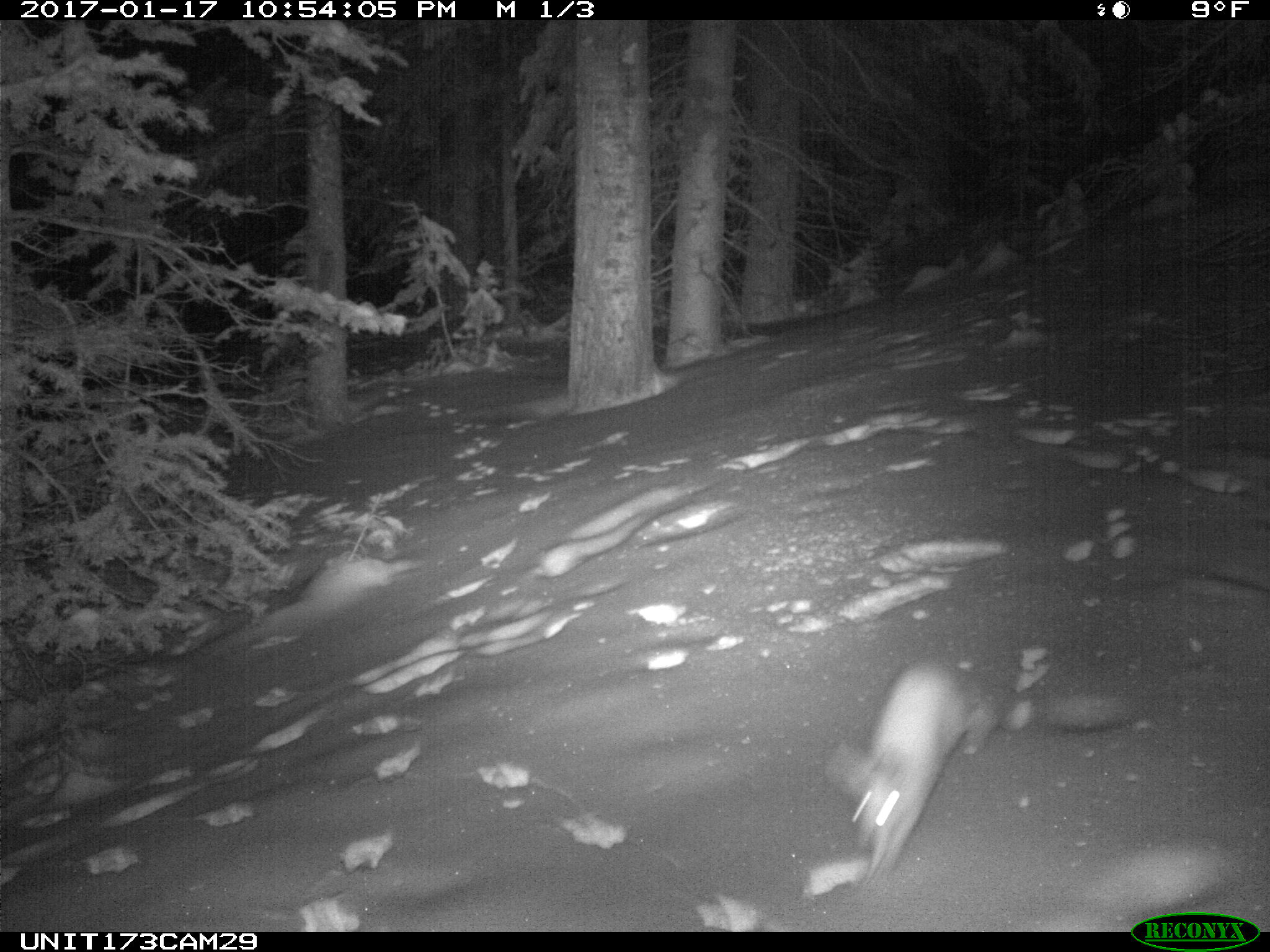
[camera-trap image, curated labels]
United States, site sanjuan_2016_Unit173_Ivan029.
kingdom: Animalia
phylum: Chordata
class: Mammalia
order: Lagomorpha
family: Leporidae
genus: Lepus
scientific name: Lepus americanus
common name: snowshoe hare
Lepus americanus (snowshoe hare).